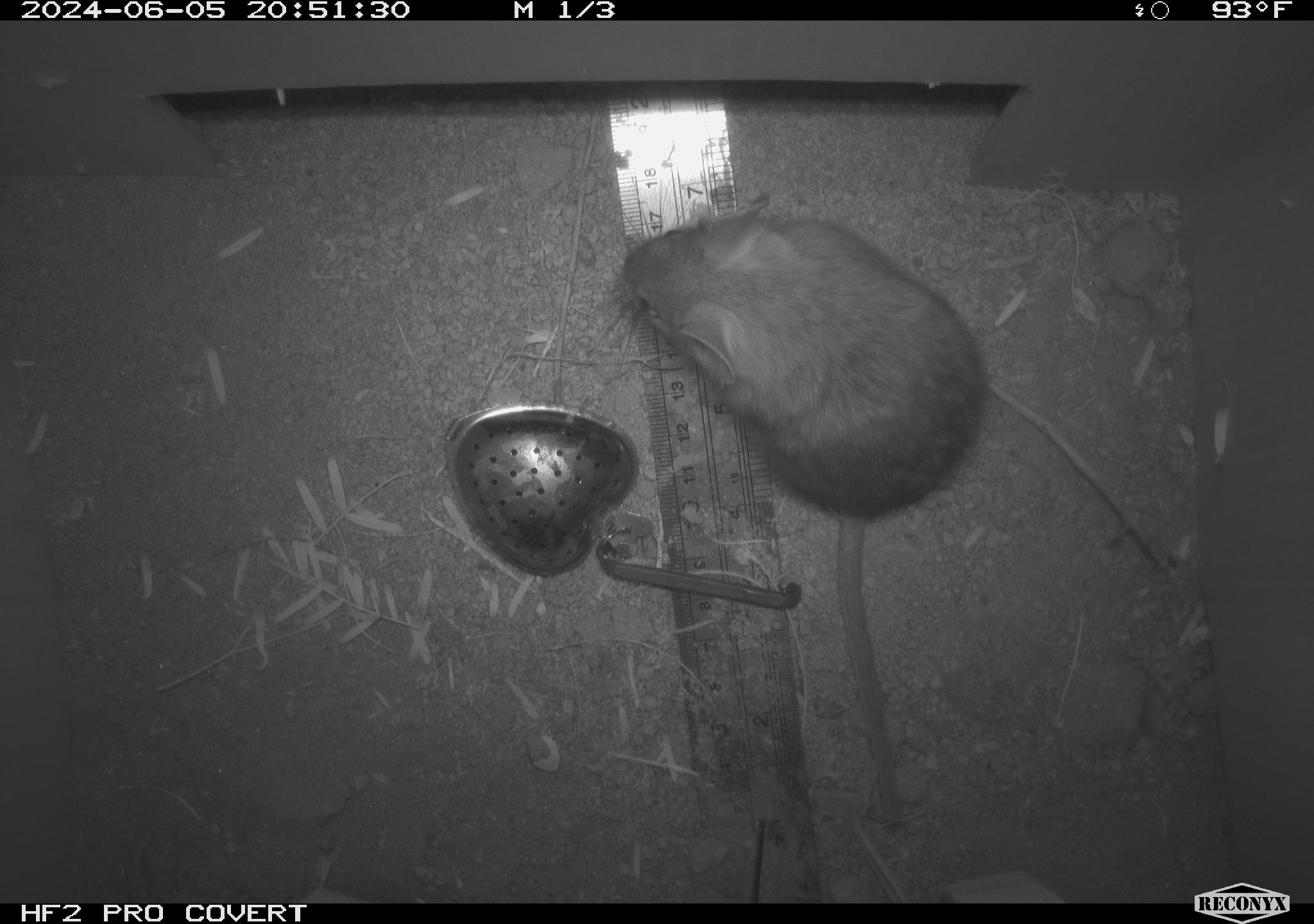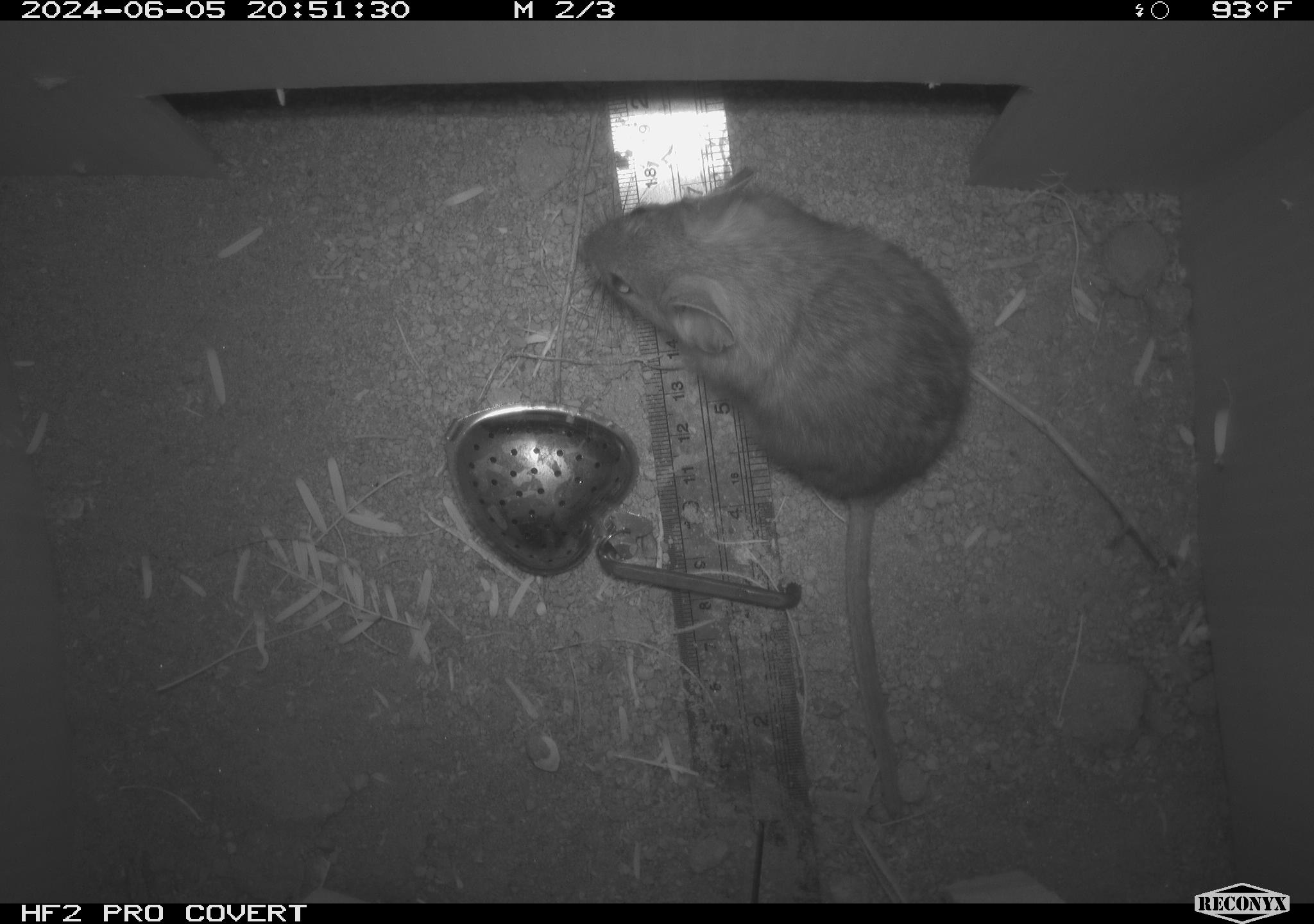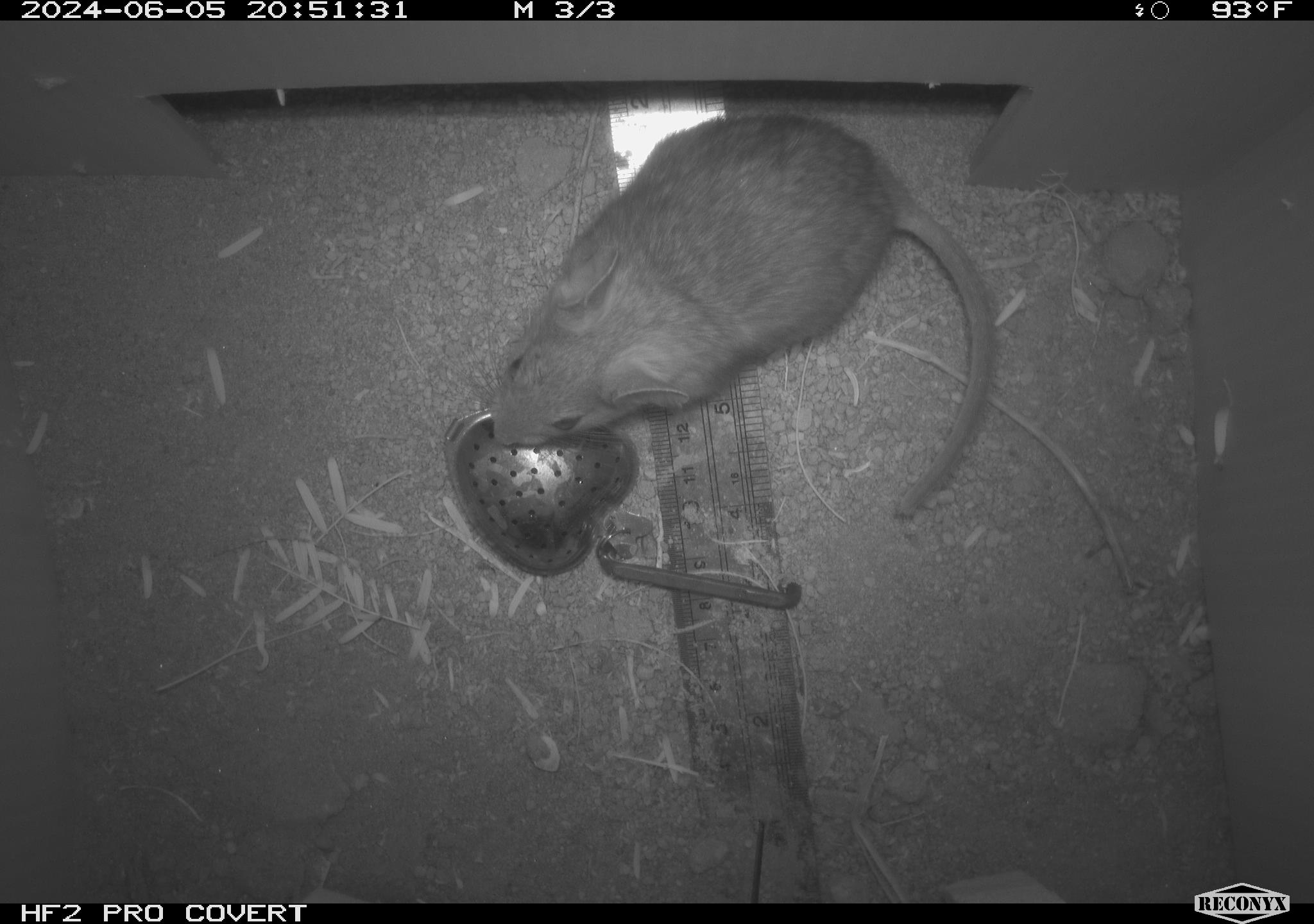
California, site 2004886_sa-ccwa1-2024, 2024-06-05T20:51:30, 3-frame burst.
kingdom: Animalia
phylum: Chordata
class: Mammalia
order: Rodentia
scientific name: Rodentia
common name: woodrat or rat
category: woodrat or rat species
Woodrat or rat species (woodrat or rat) (Rodentia).